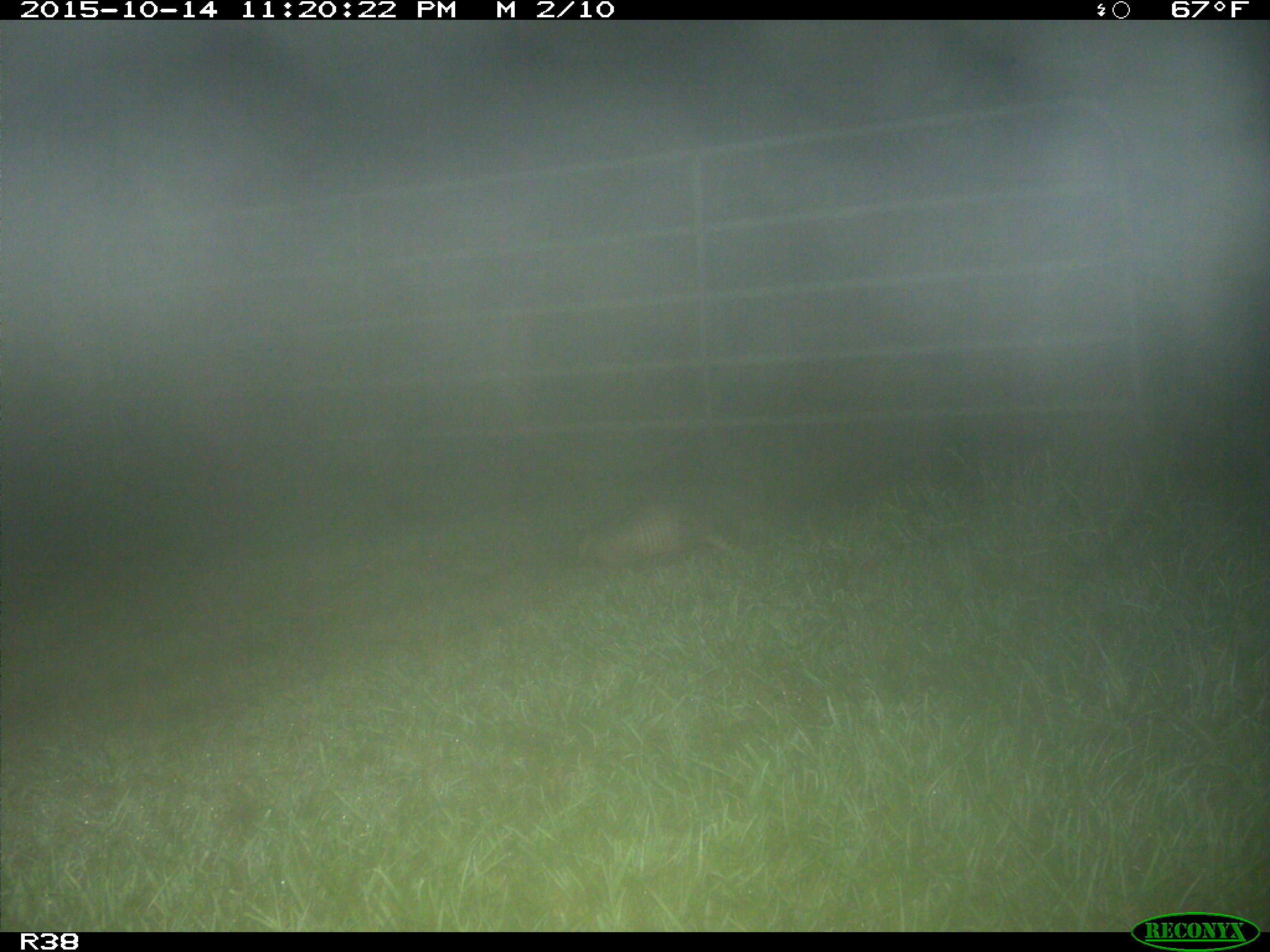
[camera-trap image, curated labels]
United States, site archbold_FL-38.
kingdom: Animalia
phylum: Chordata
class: Mammalia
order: Cingulata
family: Dasypodidae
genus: Dasypus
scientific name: Dasypus novemcinctus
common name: nine-banded armadillo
Dasypus novemcinctus (nine-banded armadillo).